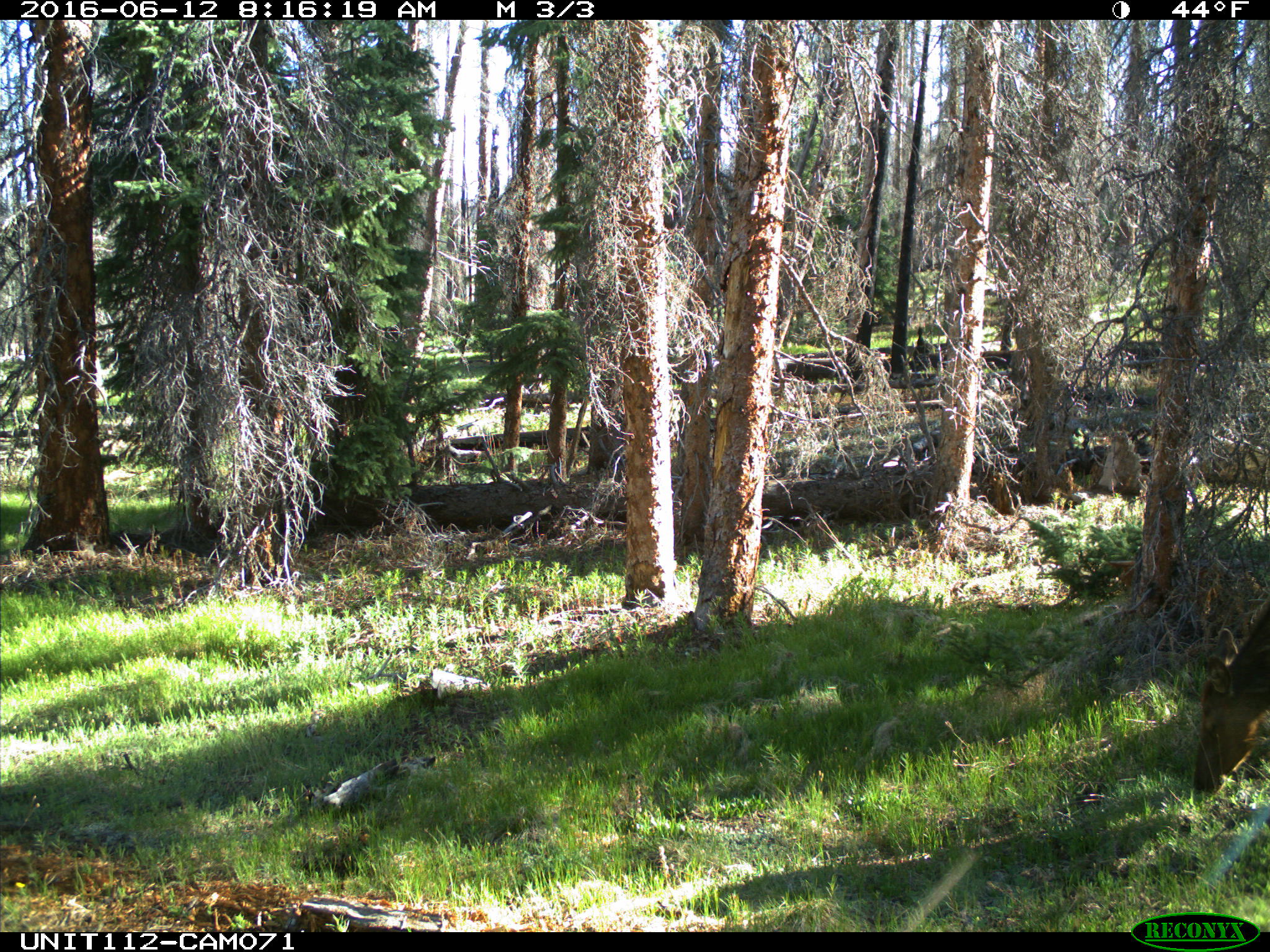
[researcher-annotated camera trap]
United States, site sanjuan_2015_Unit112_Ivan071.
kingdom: Animalia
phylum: Chordata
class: Mammalia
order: Artiodactyla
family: Cervidae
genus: Cervus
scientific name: Cervus elaphus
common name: red deer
Cervus elaphus (red deer).